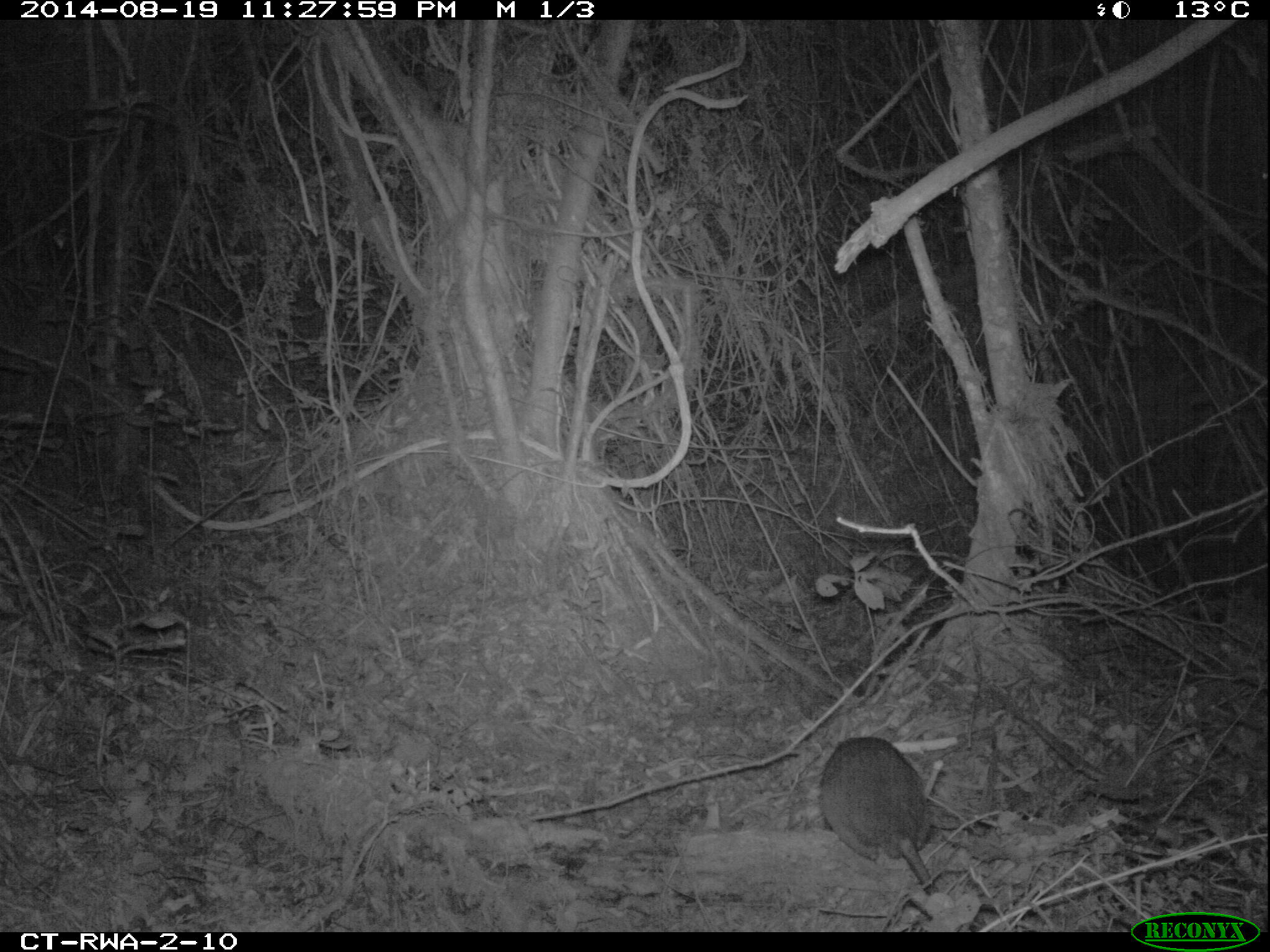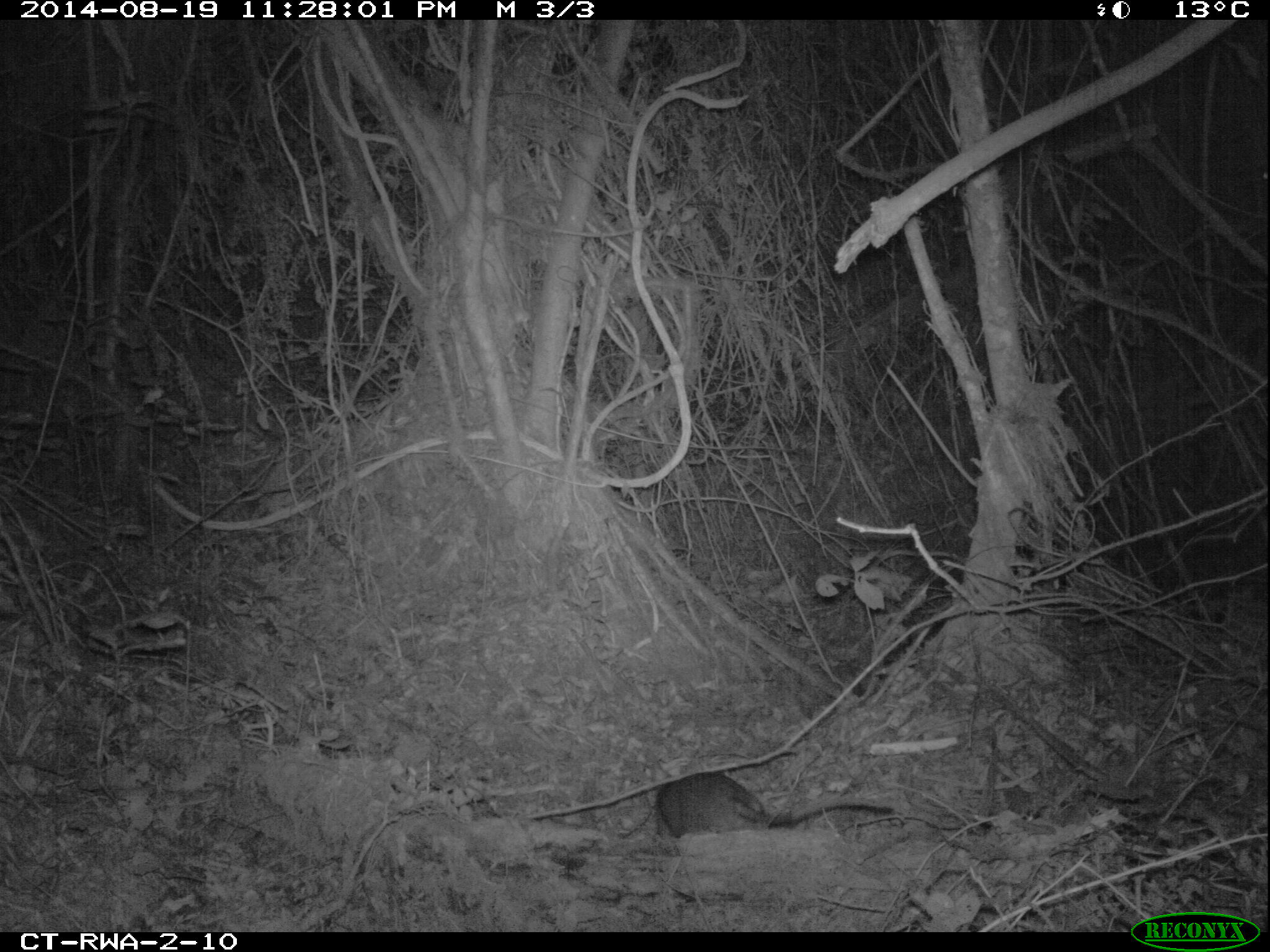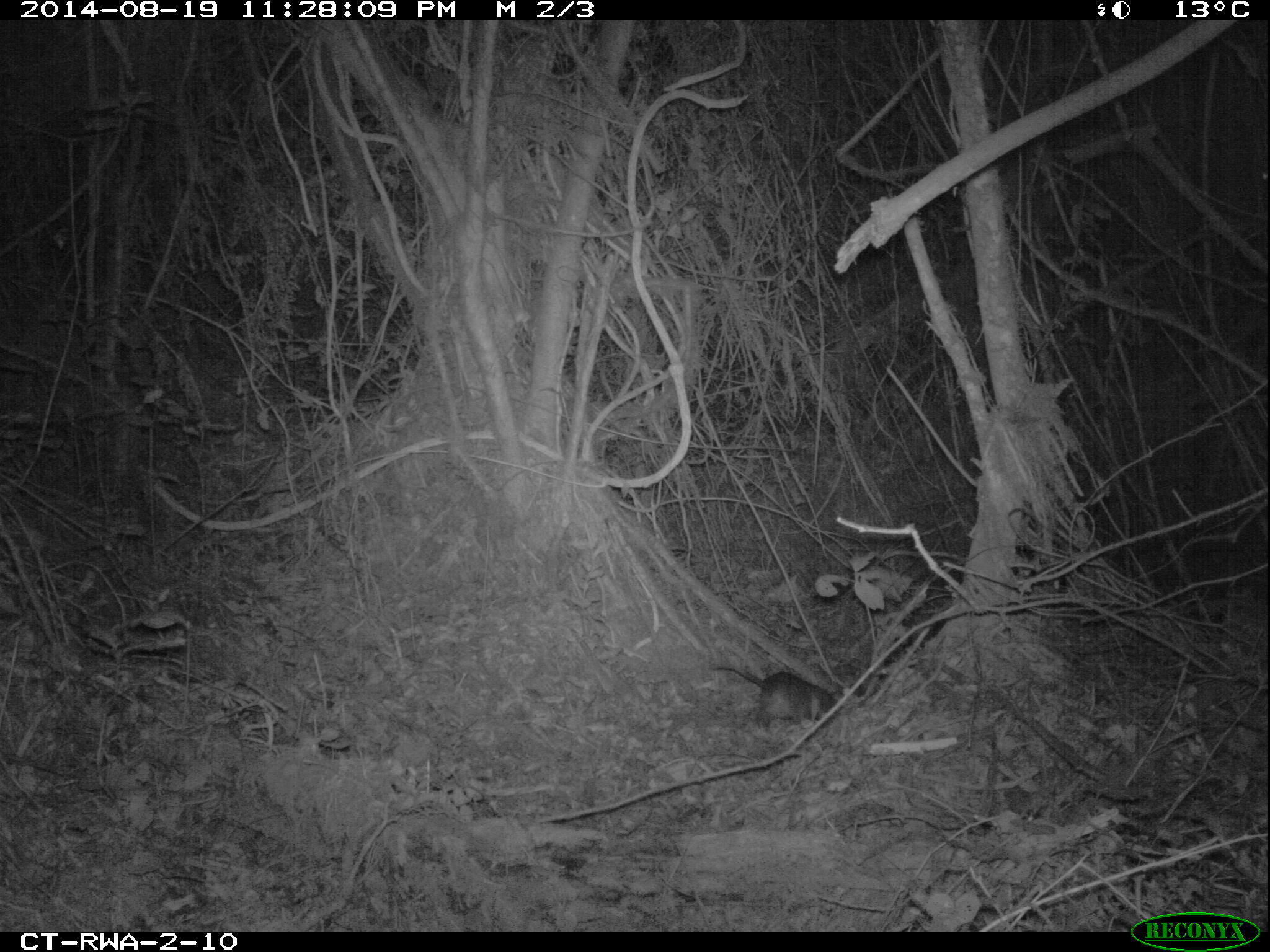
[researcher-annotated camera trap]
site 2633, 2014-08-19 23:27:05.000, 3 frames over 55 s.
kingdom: Animalia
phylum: Chordata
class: Mammalia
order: Rodentia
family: Nesomyidae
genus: Cricetomys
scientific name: Cricetomys gambianus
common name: african giant pouched rat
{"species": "Cricetomys gambianus (african giant pouched rat)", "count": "1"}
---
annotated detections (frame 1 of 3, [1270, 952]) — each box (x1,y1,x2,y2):
cricetomys gambianus: (811,730,961,930)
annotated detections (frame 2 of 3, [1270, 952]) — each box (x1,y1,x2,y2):
cricetomys gambianus: (648,768,895,846)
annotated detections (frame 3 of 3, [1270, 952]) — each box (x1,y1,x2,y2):
cricetomys gambianus: (708,660,845,730)